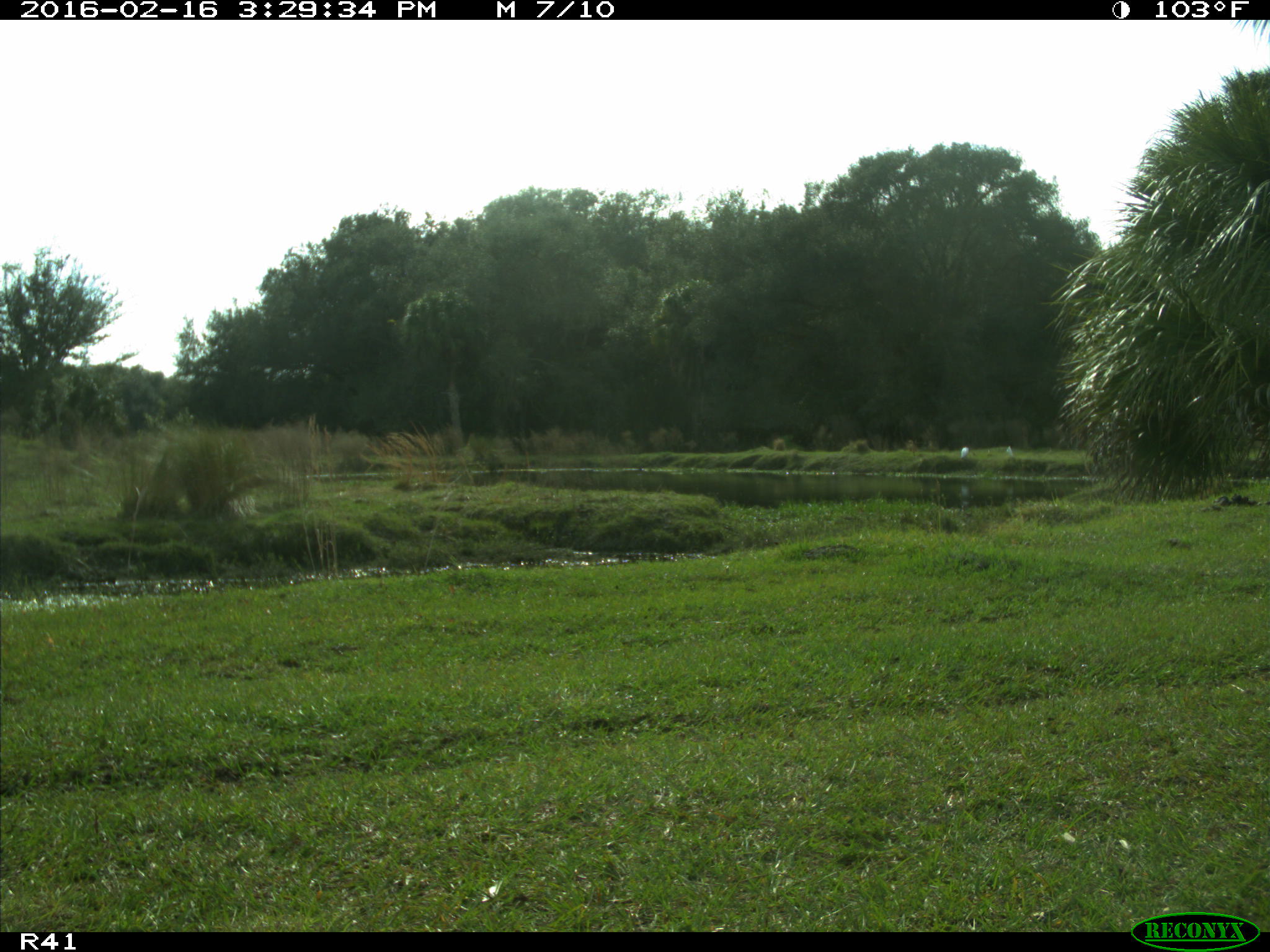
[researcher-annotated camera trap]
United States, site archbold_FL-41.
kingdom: Animalia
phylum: Chordata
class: Aves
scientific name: Aves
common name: birds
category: unidentified bird